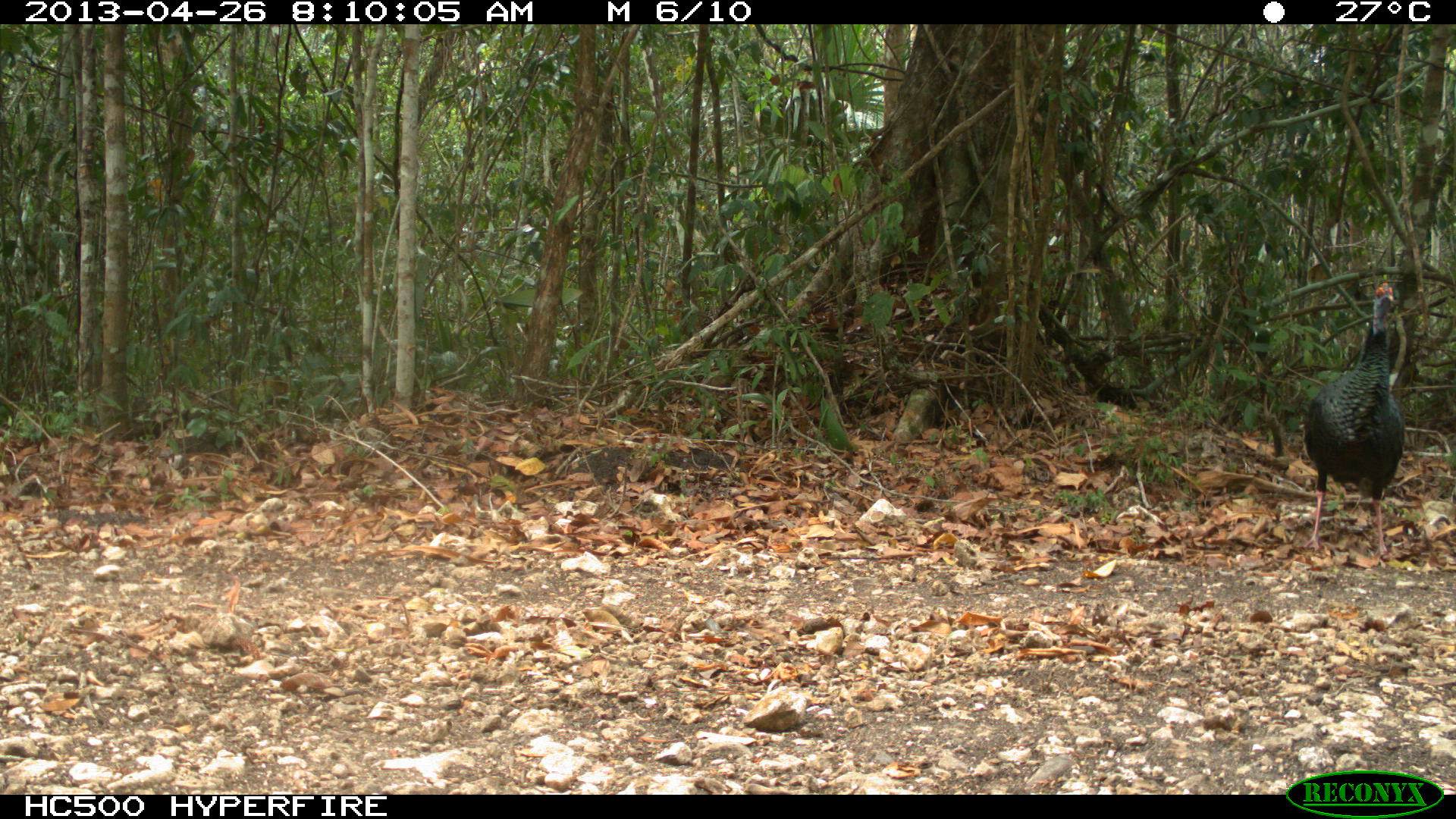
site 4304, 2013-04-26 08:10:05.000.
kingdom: Animalia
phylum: Chordata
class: Aves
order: Galliformes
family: Phasianidae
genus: Meleagris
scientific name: Meleagris ocellata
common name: ocellated turkey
Meleagris ocellata (ocellated turkey), count 3.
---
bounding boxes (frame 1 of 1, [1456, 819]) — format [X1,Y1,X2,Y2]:
meleagris ocellata: [1304,281,1405,559]